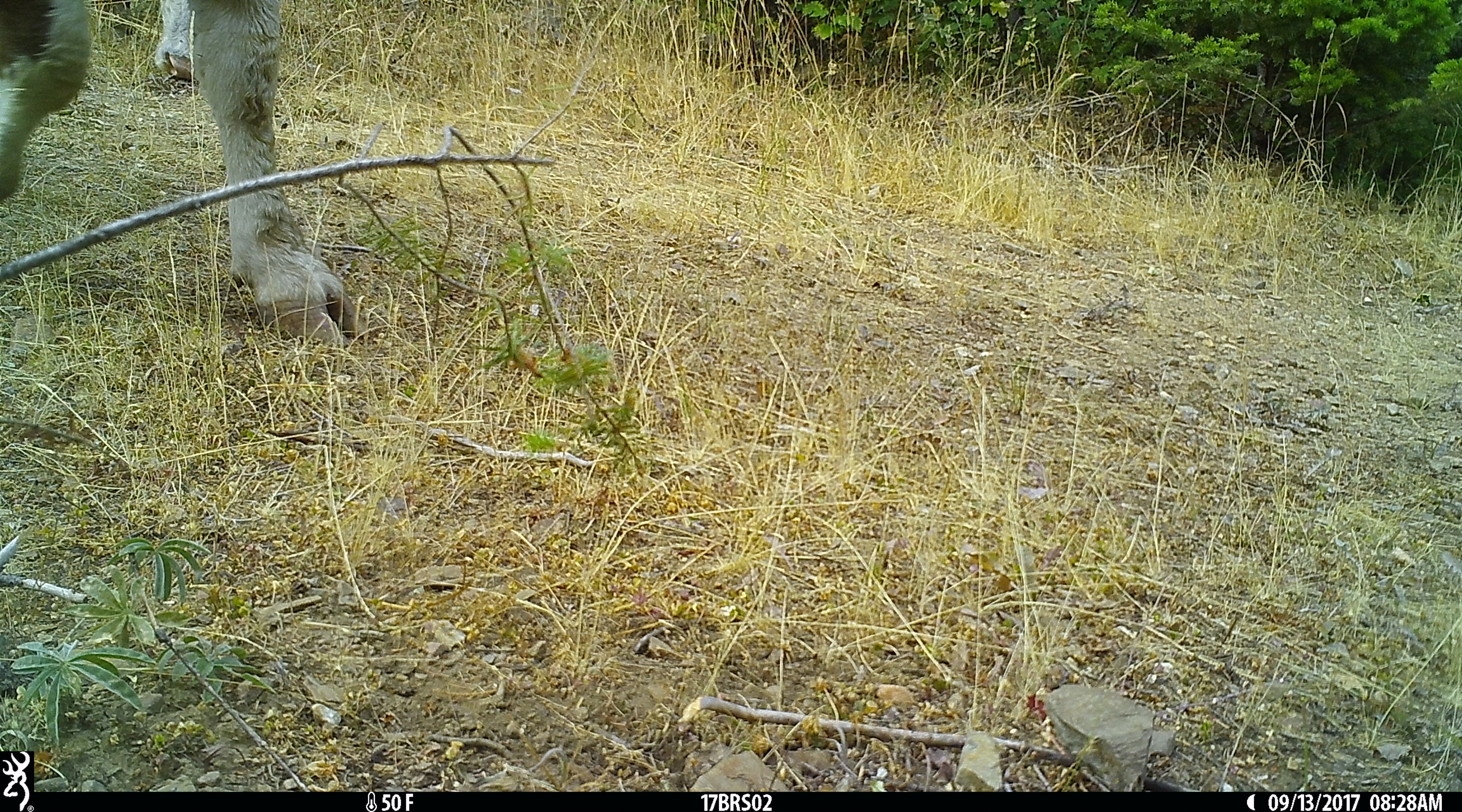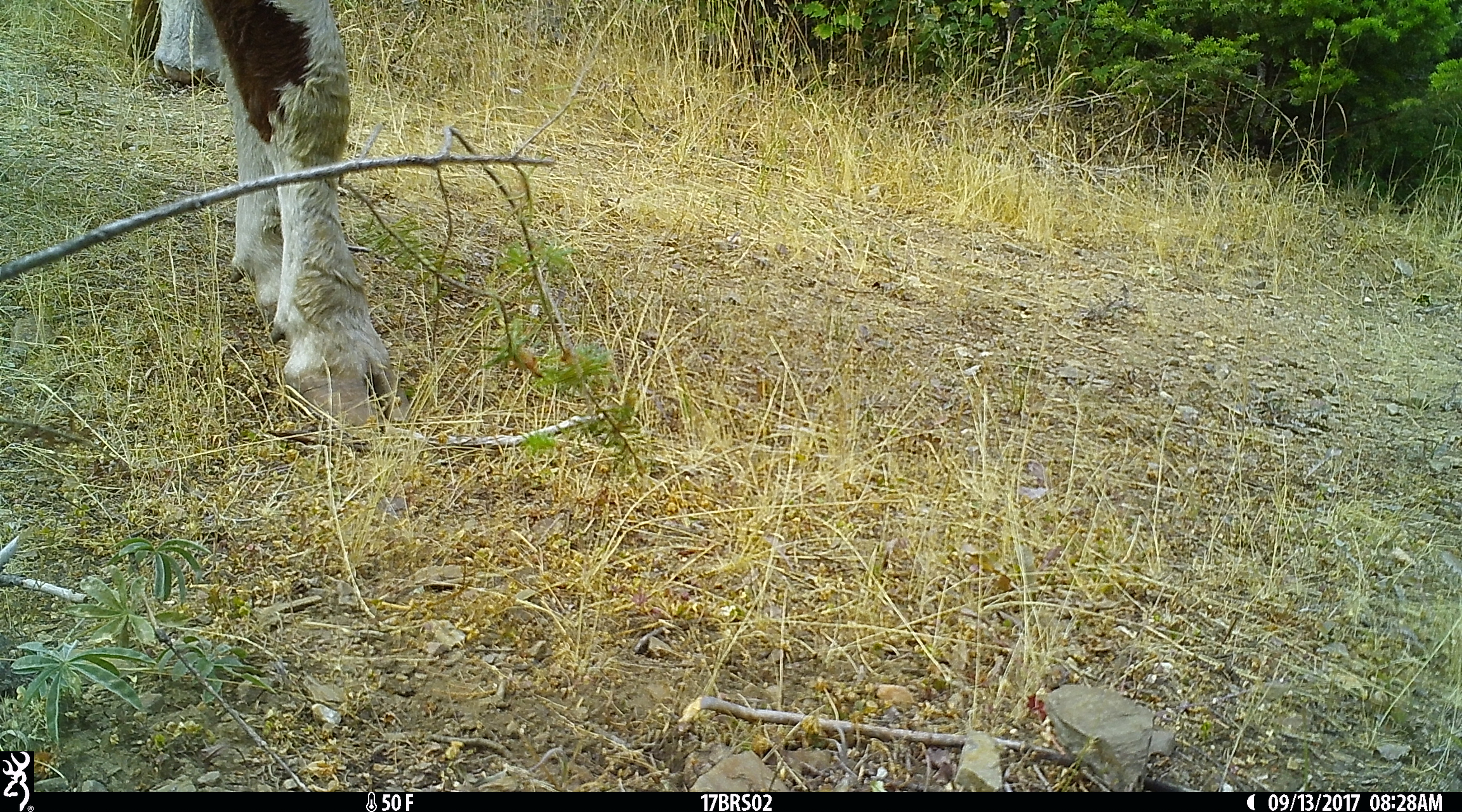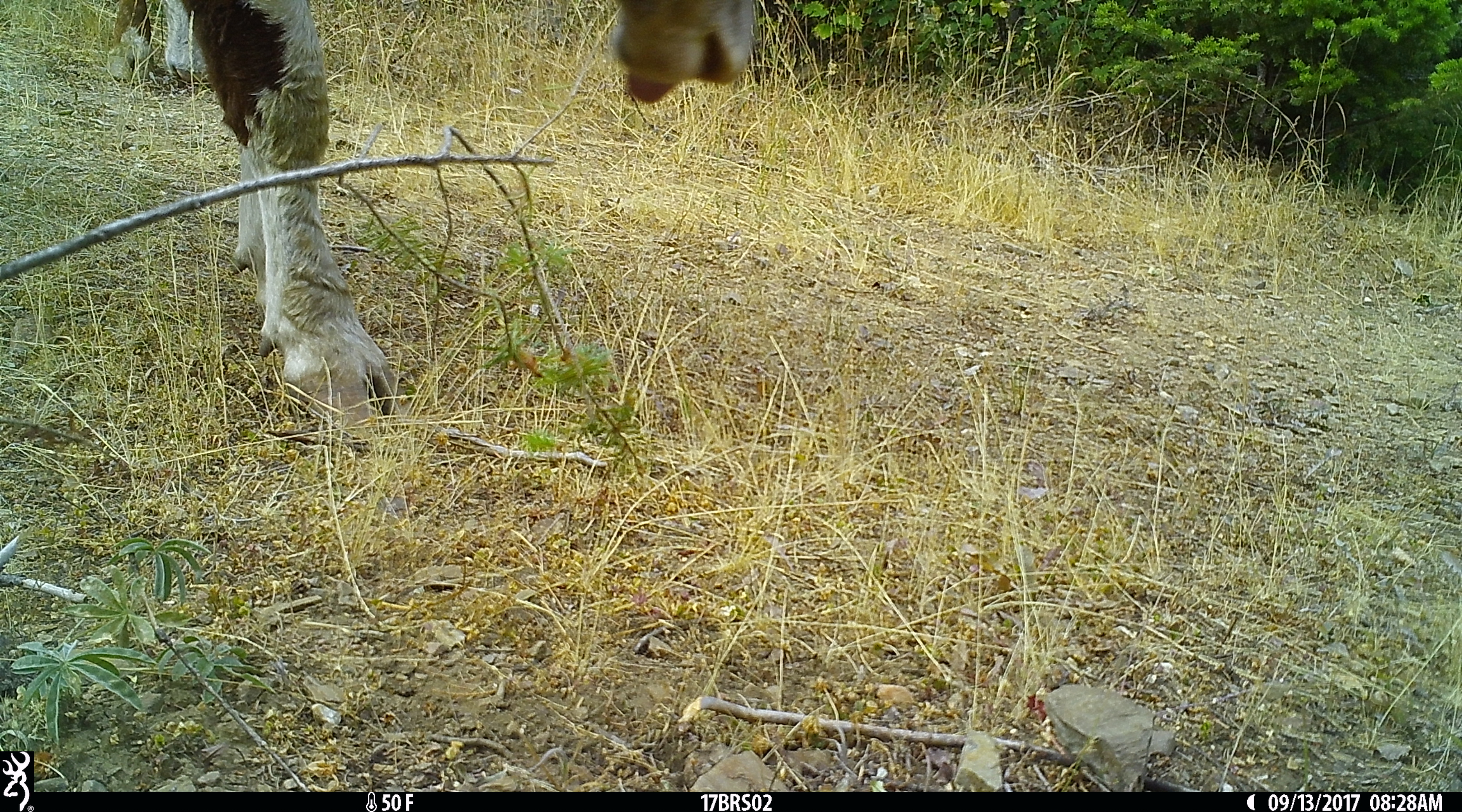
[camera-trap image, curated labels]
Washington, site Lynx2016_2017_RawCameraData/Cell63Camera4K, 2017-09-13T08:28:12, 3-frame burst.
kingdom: Animalia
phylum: Chordata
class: Mammalia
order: Artiodactyla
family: Bovidae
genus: Bos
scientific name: Bos taurus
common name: domestic cattle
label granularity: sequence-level